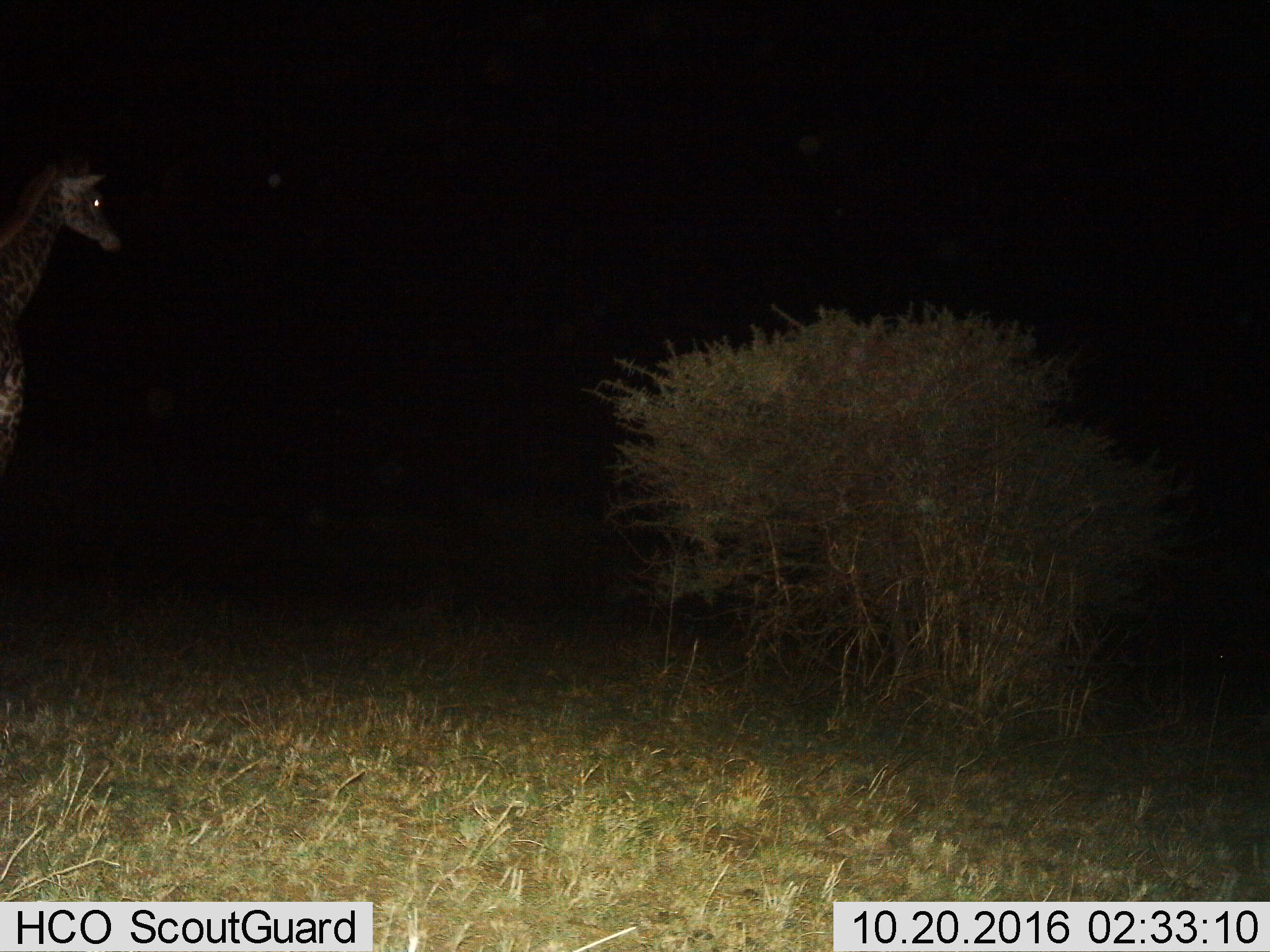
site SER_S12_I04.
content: unidentified animal